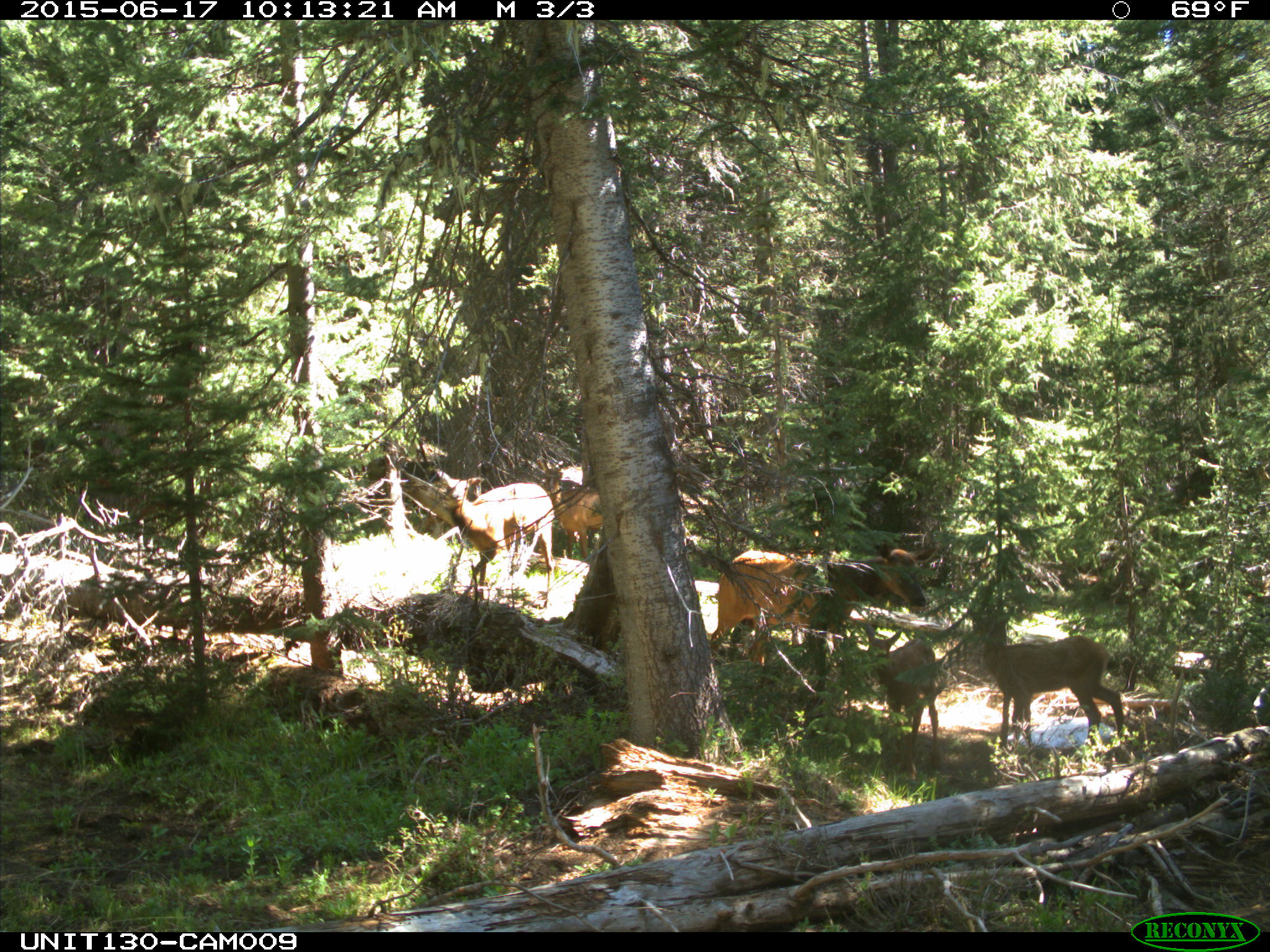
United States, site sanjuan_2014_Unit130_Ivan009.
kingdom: Animalia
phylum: Chordata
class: Mammalia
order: Artiodactyla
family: Cervidae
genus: Cervus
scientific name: Cervus elaphus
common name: red deer